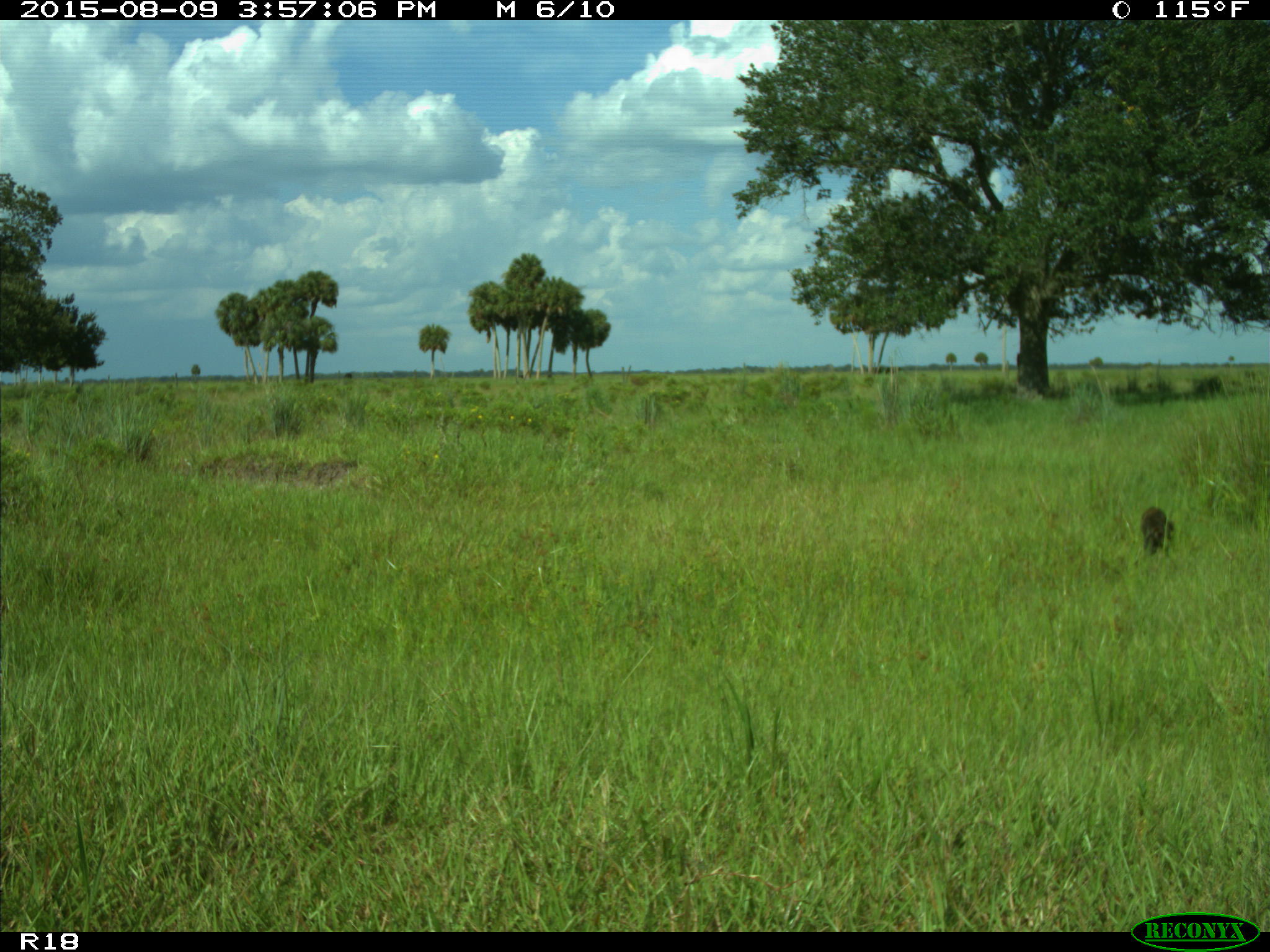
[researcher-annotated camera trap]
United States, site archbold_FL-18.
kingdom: Animalia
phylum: Chordata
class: Mammalia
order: Carnivora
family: Procyonidae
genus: Procyon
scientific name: Procyon lotor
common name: common raccoon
Procyon lotor (common raccoon).